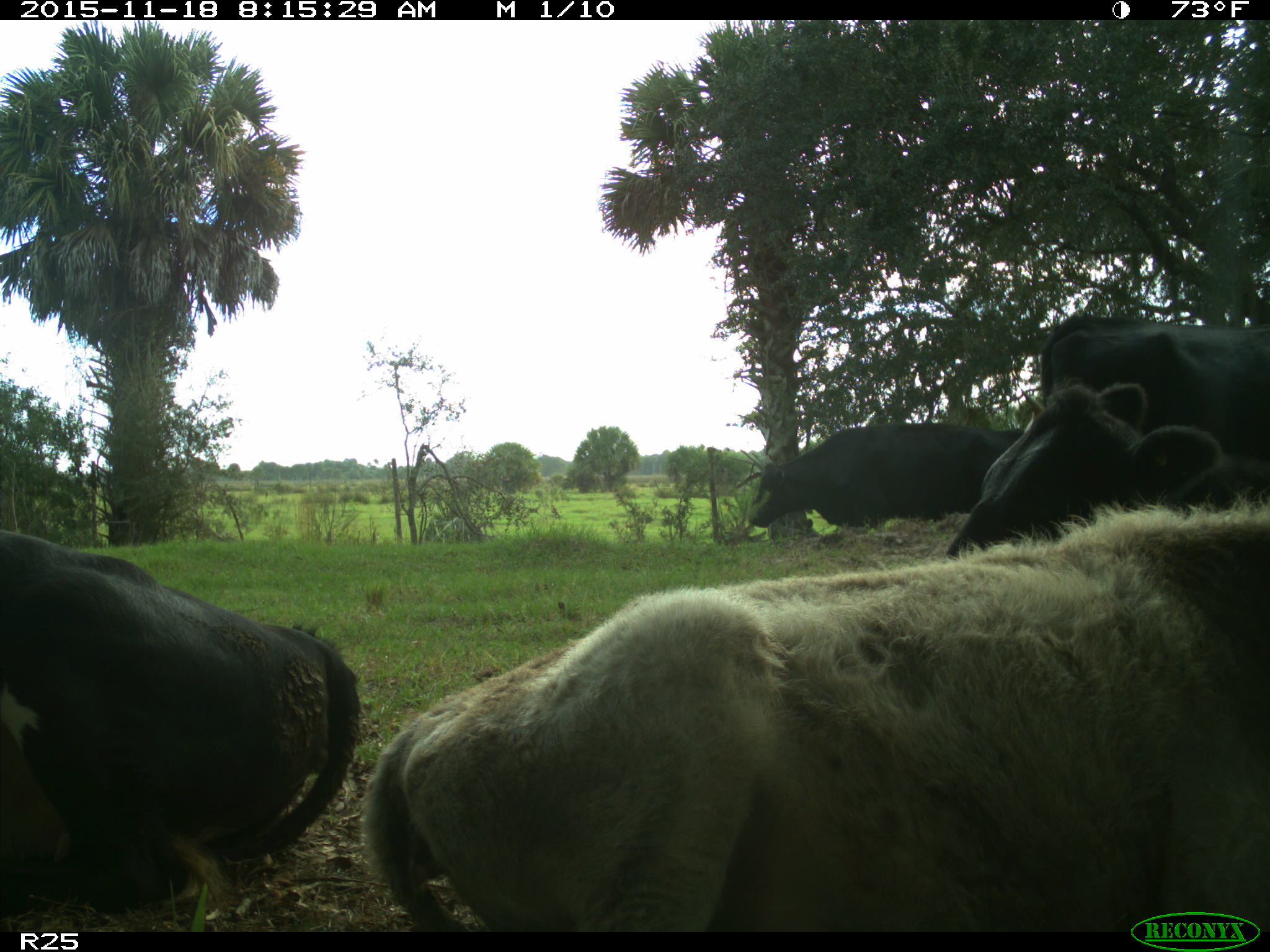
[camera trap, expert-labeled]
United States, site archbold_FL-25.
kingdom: Animalia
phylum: Chordata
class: Mammalia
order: Artiodactyla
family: Bovidae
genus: Bos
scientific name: Bos taurus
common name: domestic cow